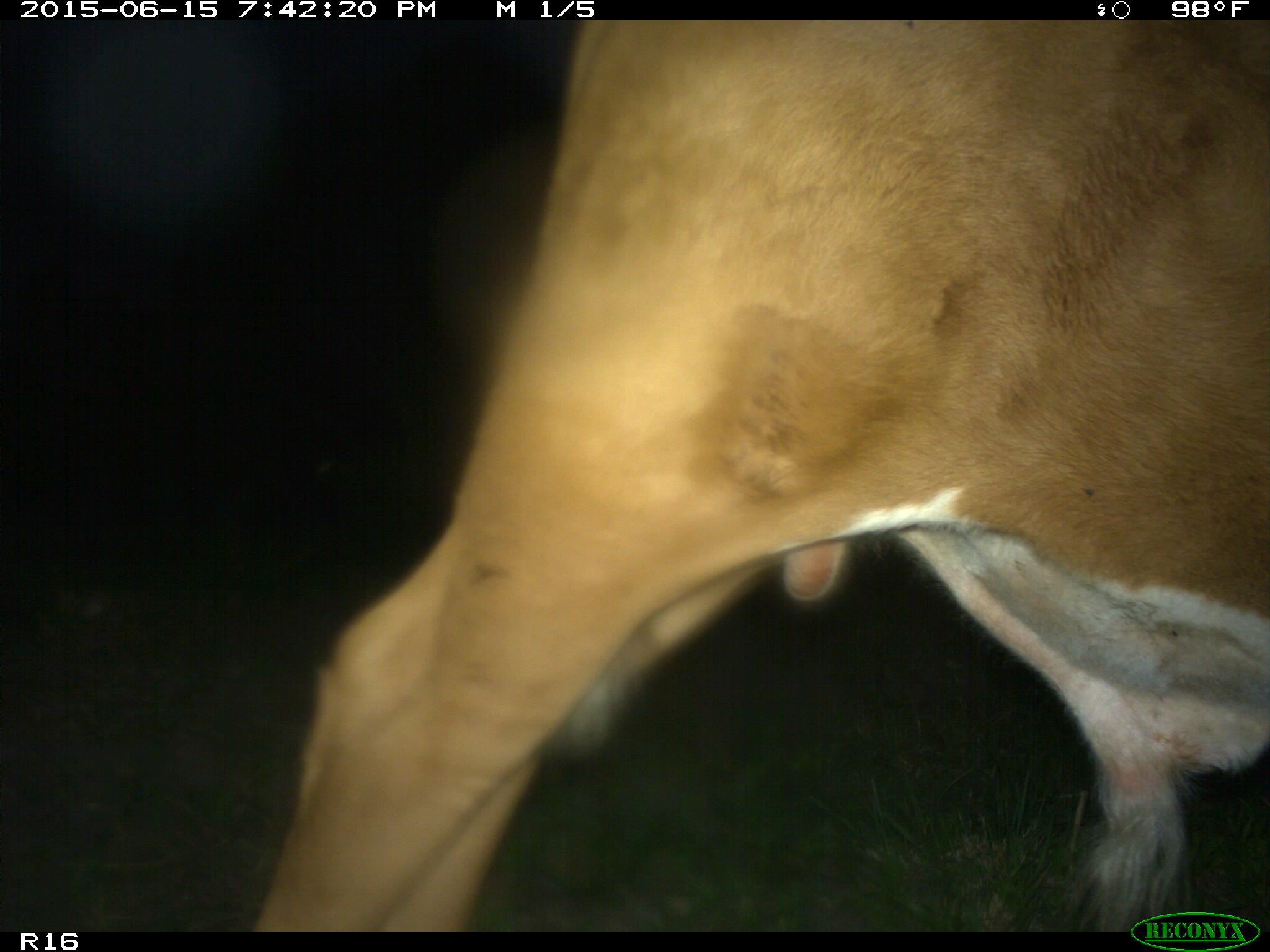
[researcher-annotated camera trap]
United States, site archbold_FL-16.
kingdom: Animalia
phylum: Chordata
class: Mammalia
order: Artiodactyla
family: Bovidae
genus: Bos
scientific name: Bos taurus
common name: domestic cow